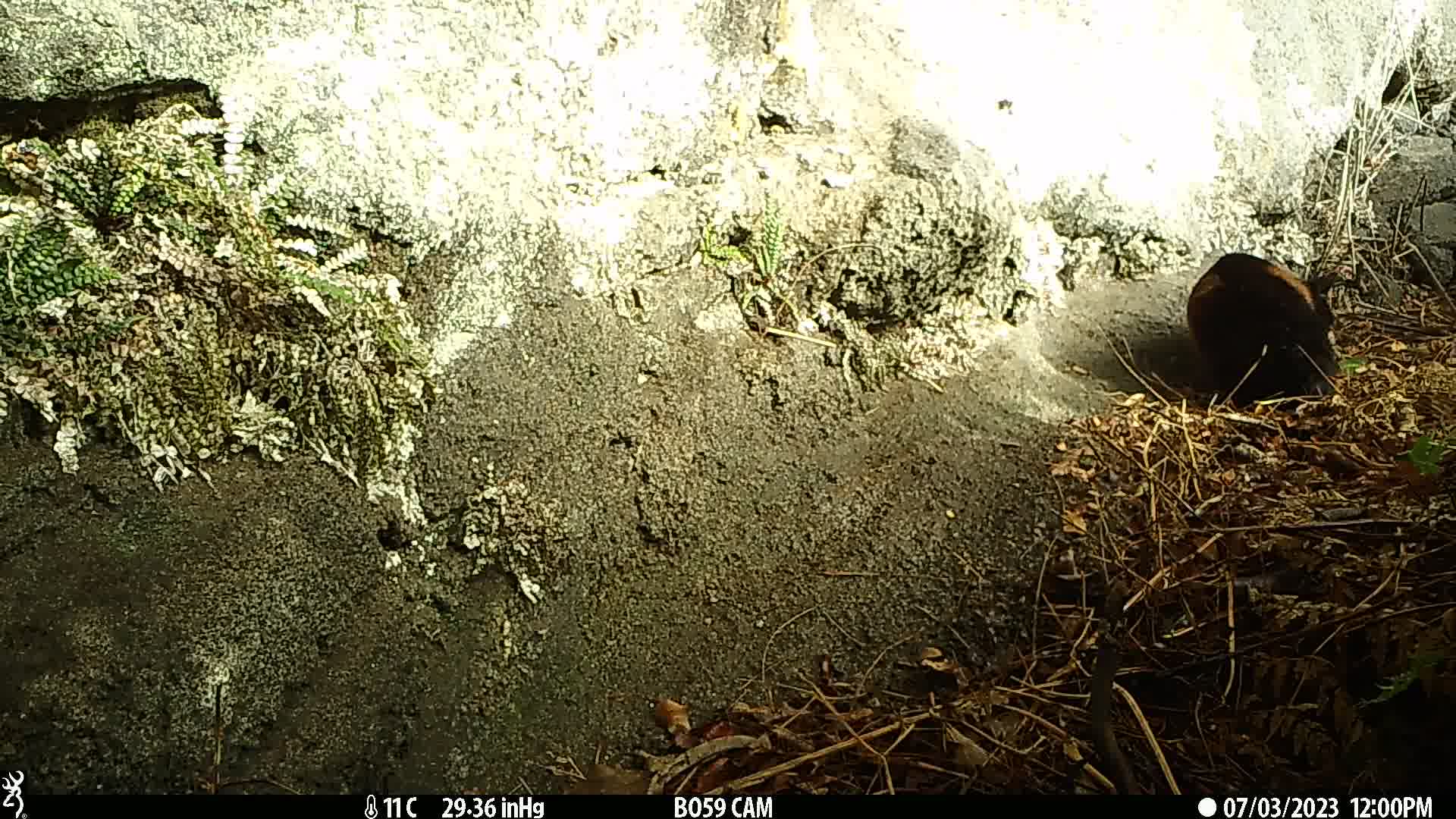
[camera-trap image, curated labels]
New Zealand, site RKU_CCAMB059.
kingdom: Animalia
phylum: Chordata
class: Mammalia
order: Carnivora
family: Felidae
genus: Felis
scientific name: Felis catus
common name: domestic cat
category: cat